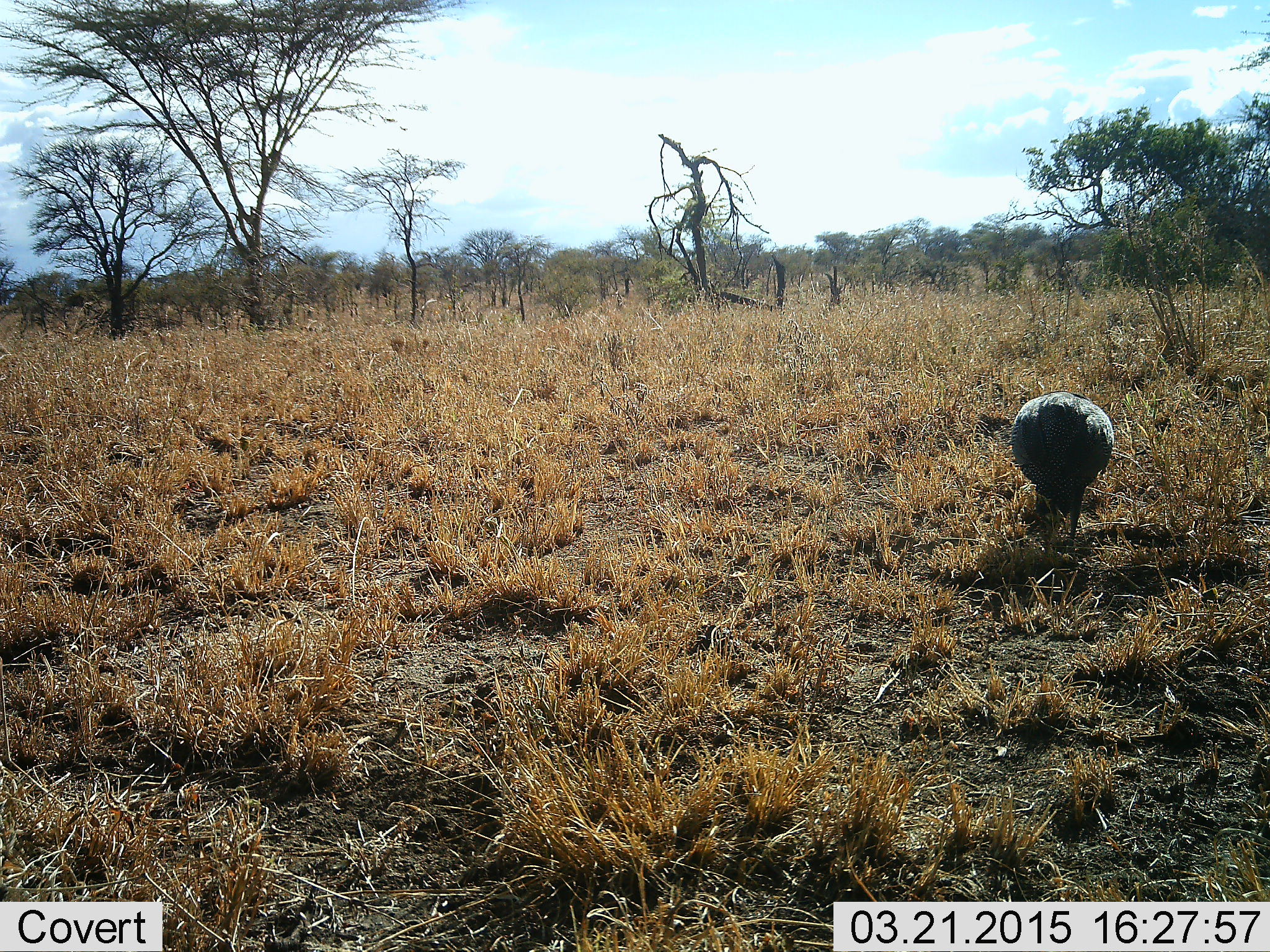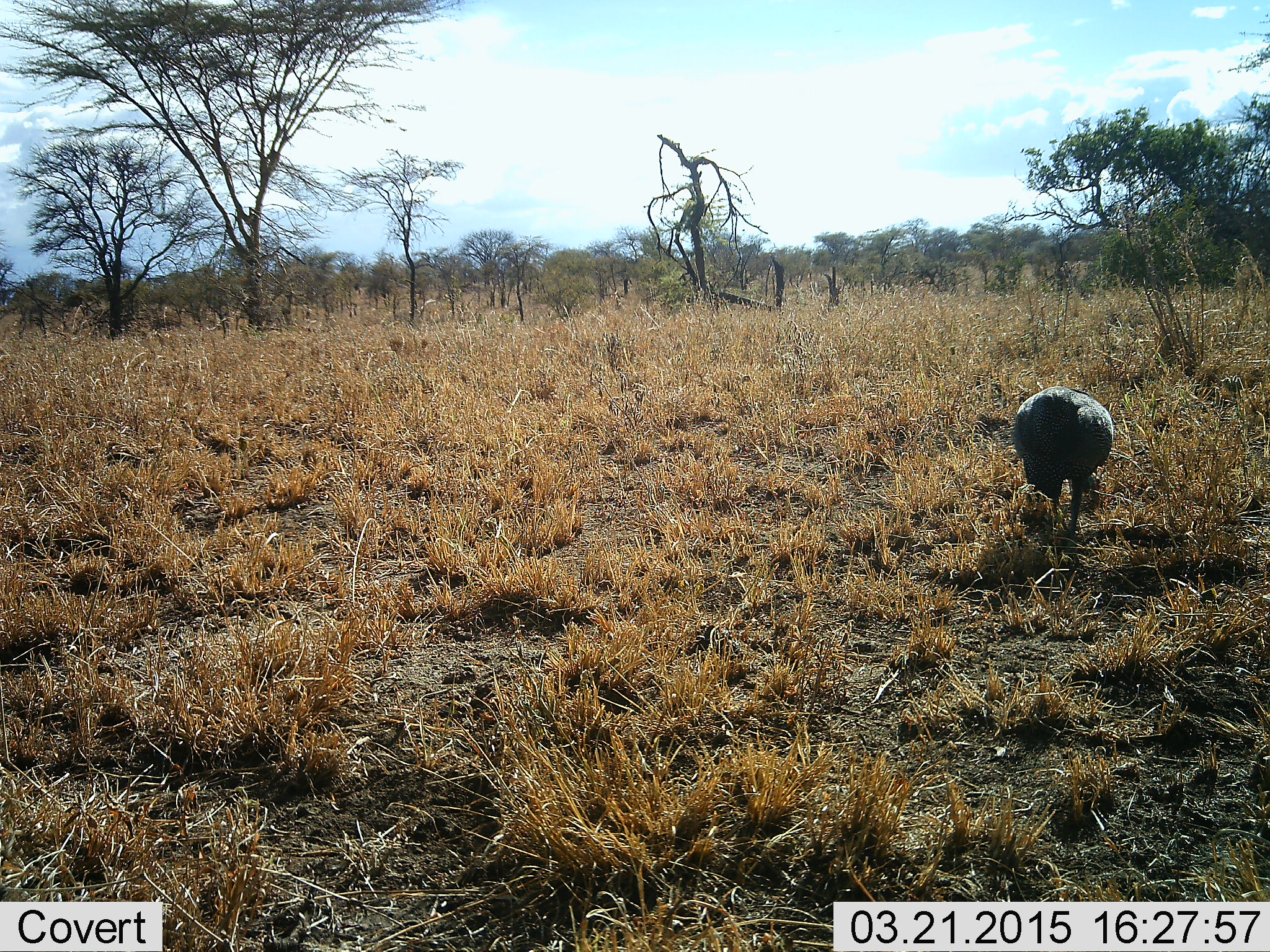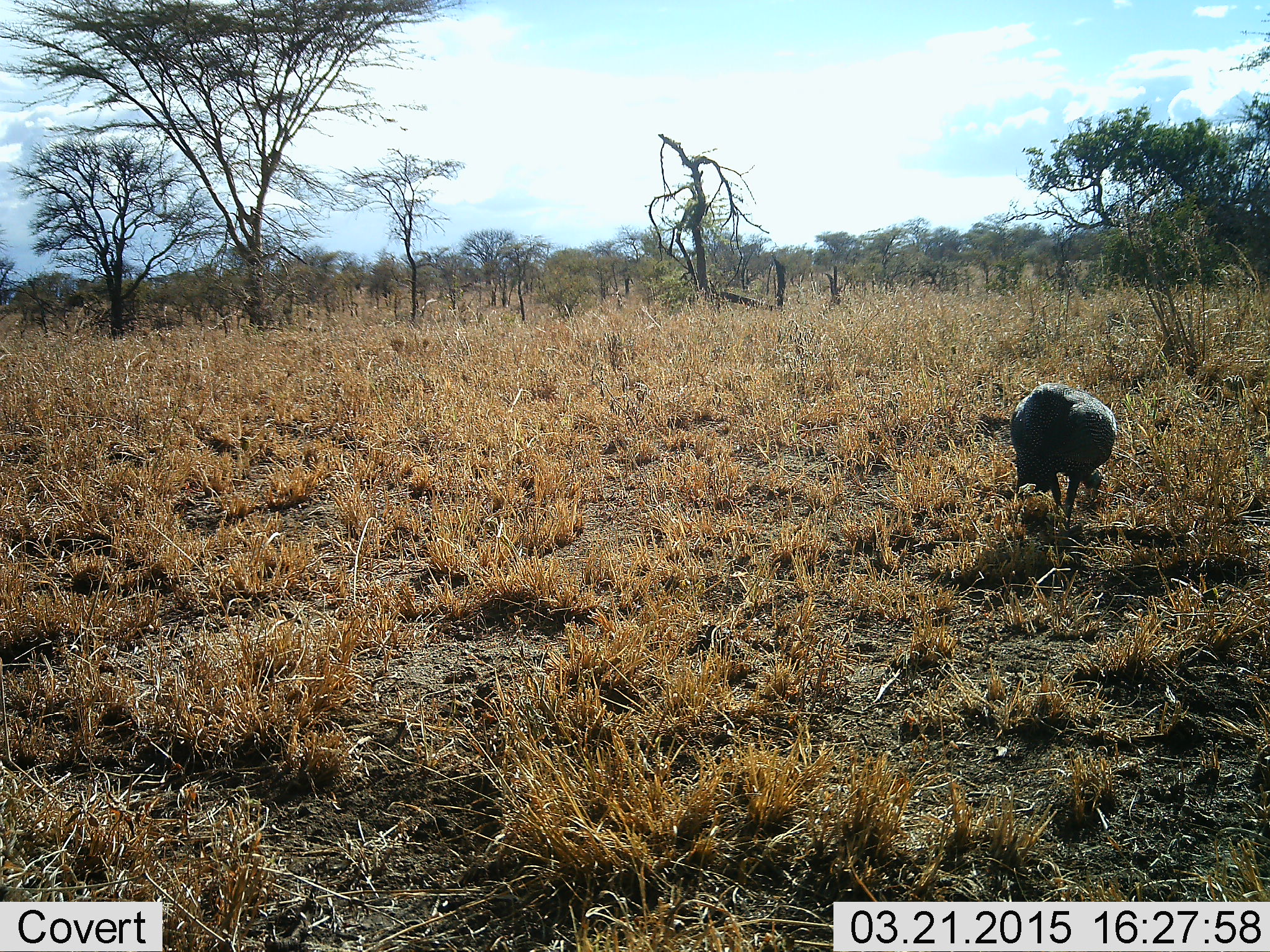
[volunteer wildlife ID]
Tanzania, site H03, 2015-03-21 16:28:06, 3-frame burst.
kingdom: Animalia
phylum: Chordata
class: Aves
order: Galliformes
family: Numididae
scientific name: Numididae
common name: guinea fowl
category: guineafowl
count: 1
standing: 20%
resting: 0%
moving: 40%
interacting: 0%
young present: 0%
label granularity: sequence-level